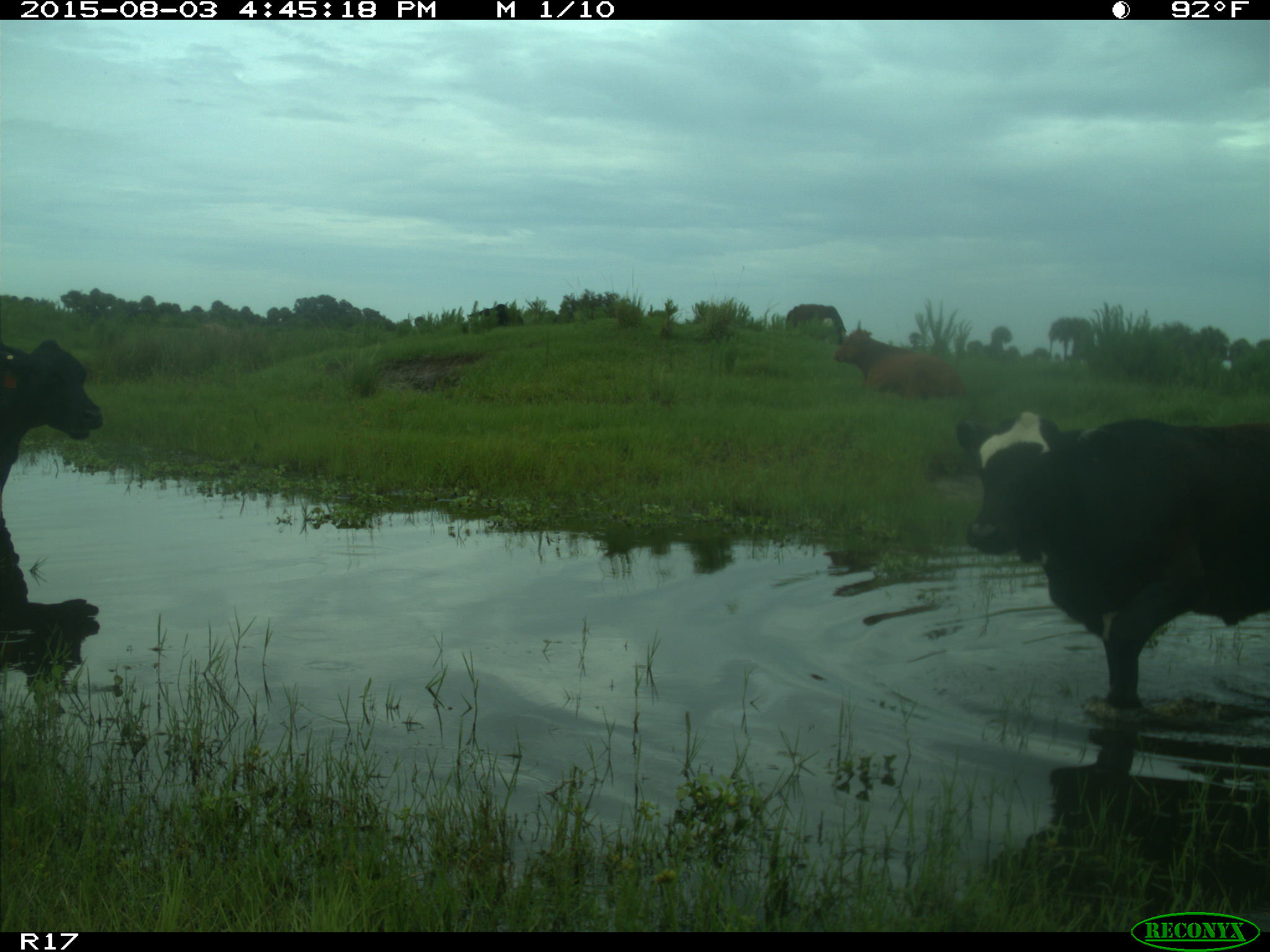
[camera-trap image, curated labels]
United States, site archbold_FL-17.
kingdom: Animalia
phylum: Chordata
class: Mammalia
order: Artiodactyla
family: Bovidae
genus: Bos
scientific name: Bos taurus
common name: domestic cow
Bos taurus (domestic cow).